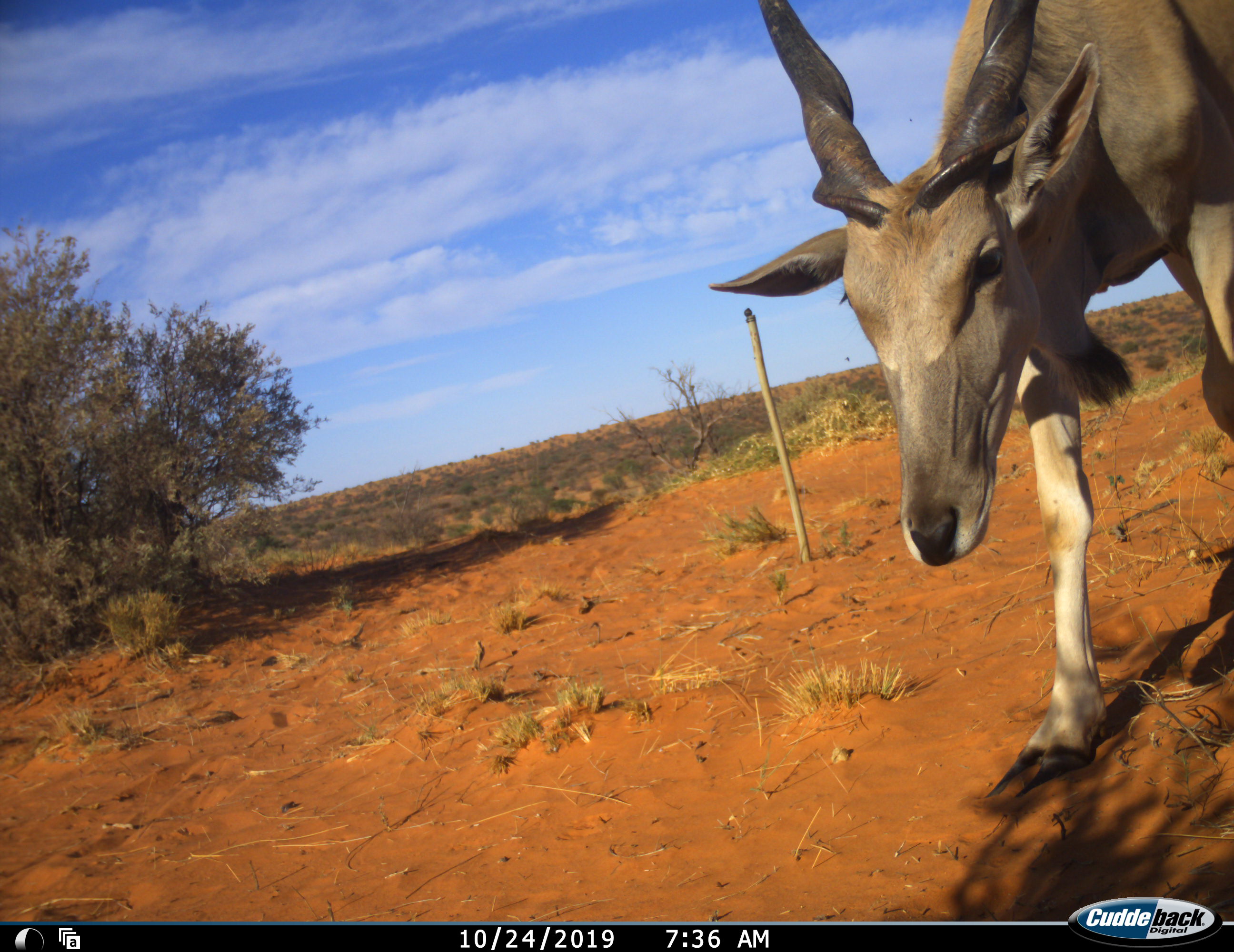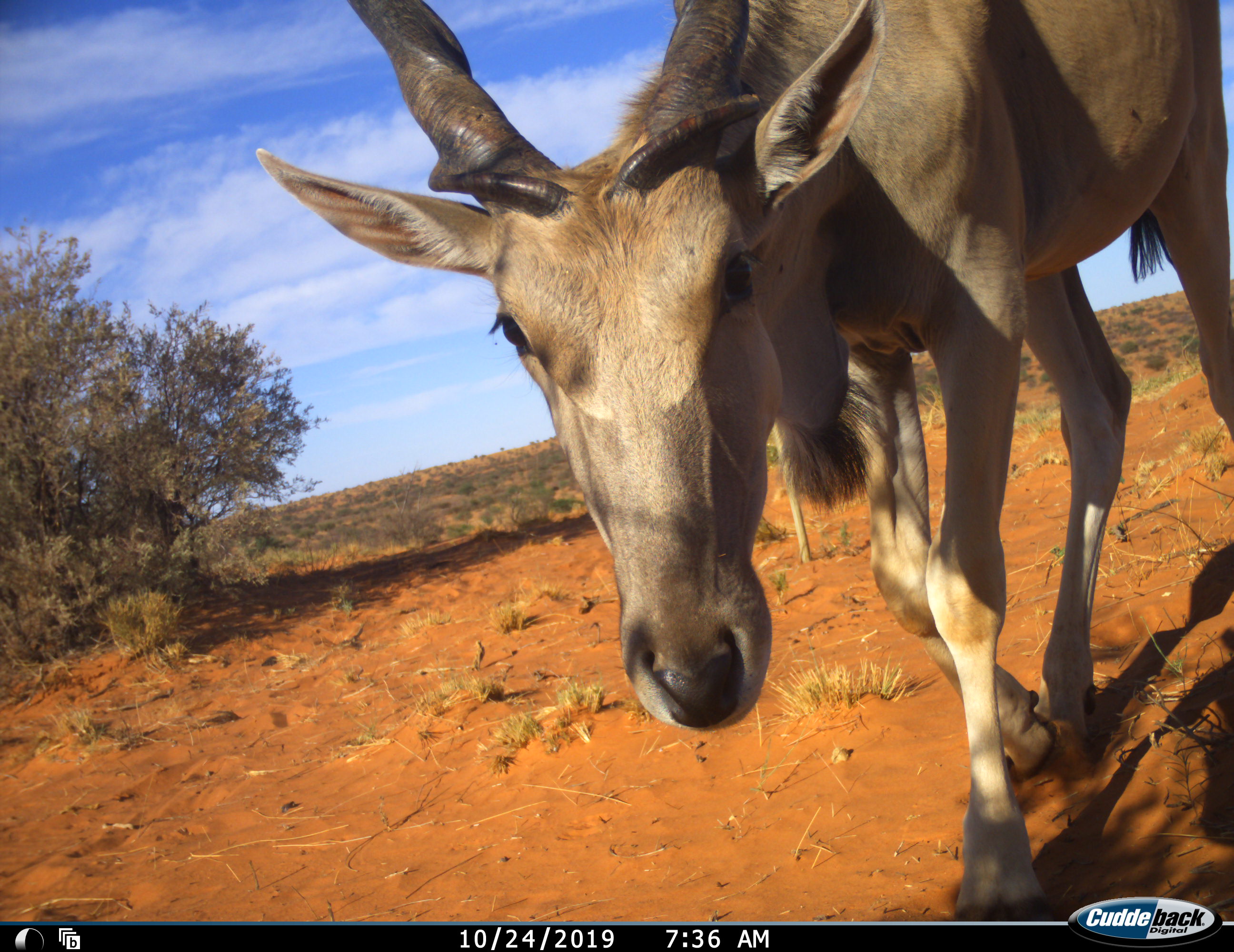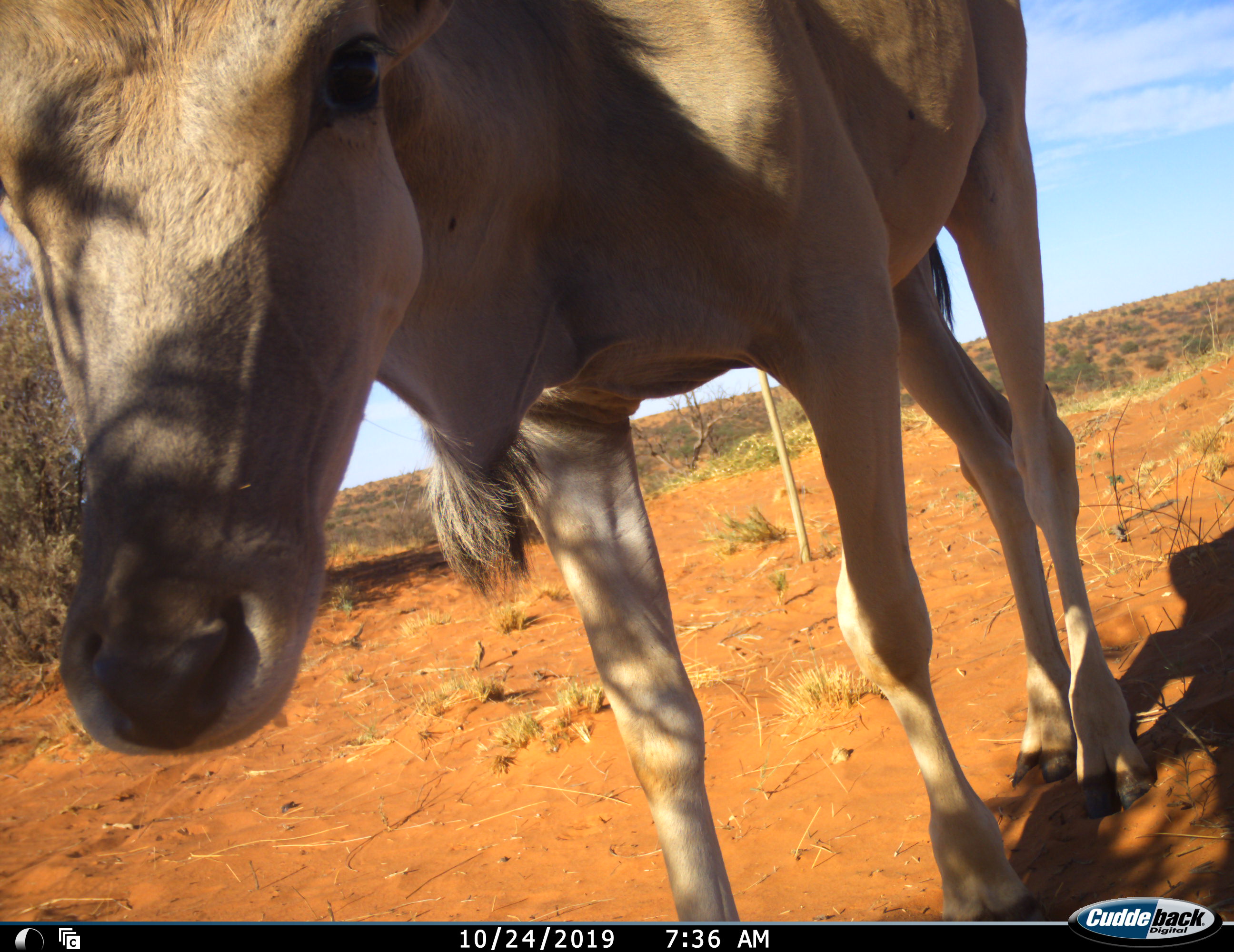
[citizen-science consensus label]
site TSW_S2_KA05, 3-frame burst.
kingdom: Animalia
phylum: Chordata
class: Mammalia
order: Artiodactyla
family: Bovidae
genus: Tragelaphus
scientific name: Tragelaphus oryx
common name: eland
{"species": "eland (Tragelaphus oryx)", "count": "1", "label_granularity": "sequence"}